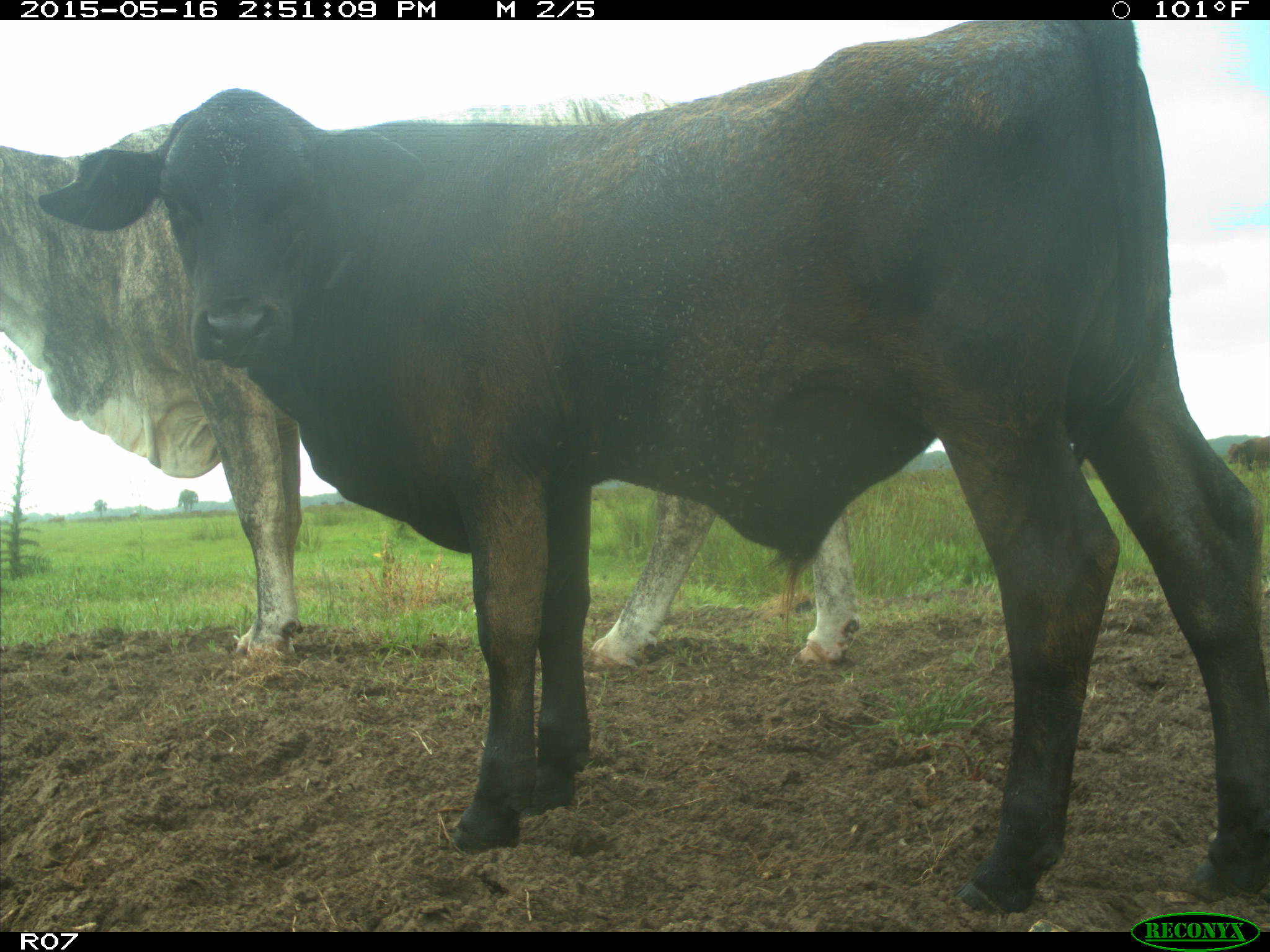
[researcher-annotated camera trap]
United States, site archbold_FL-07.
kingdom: Animalia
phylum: Chordata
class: Mammalia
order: Artiodactyla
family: Bovidae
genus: Bos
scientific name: Bos taurus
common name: domestic cow